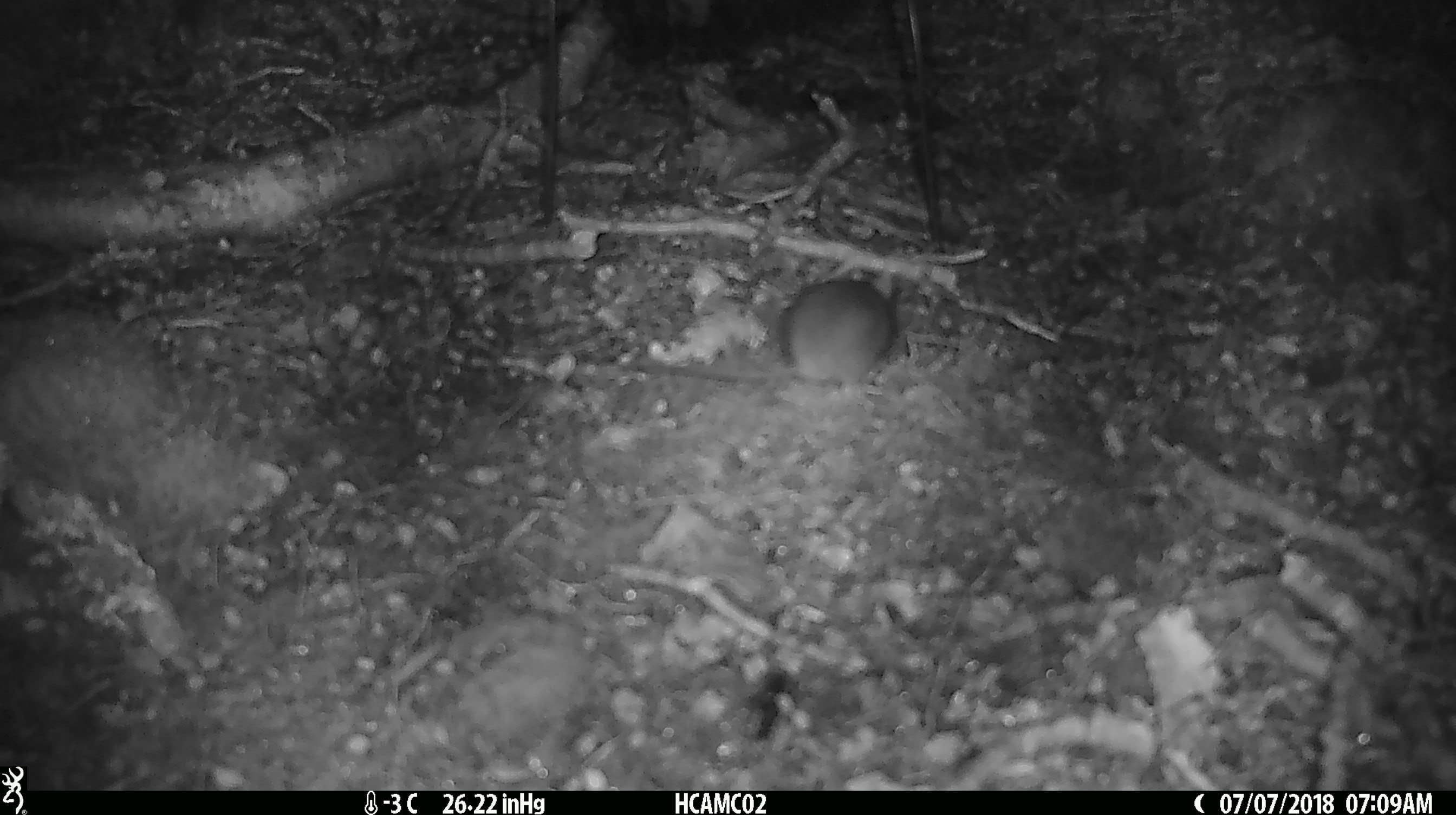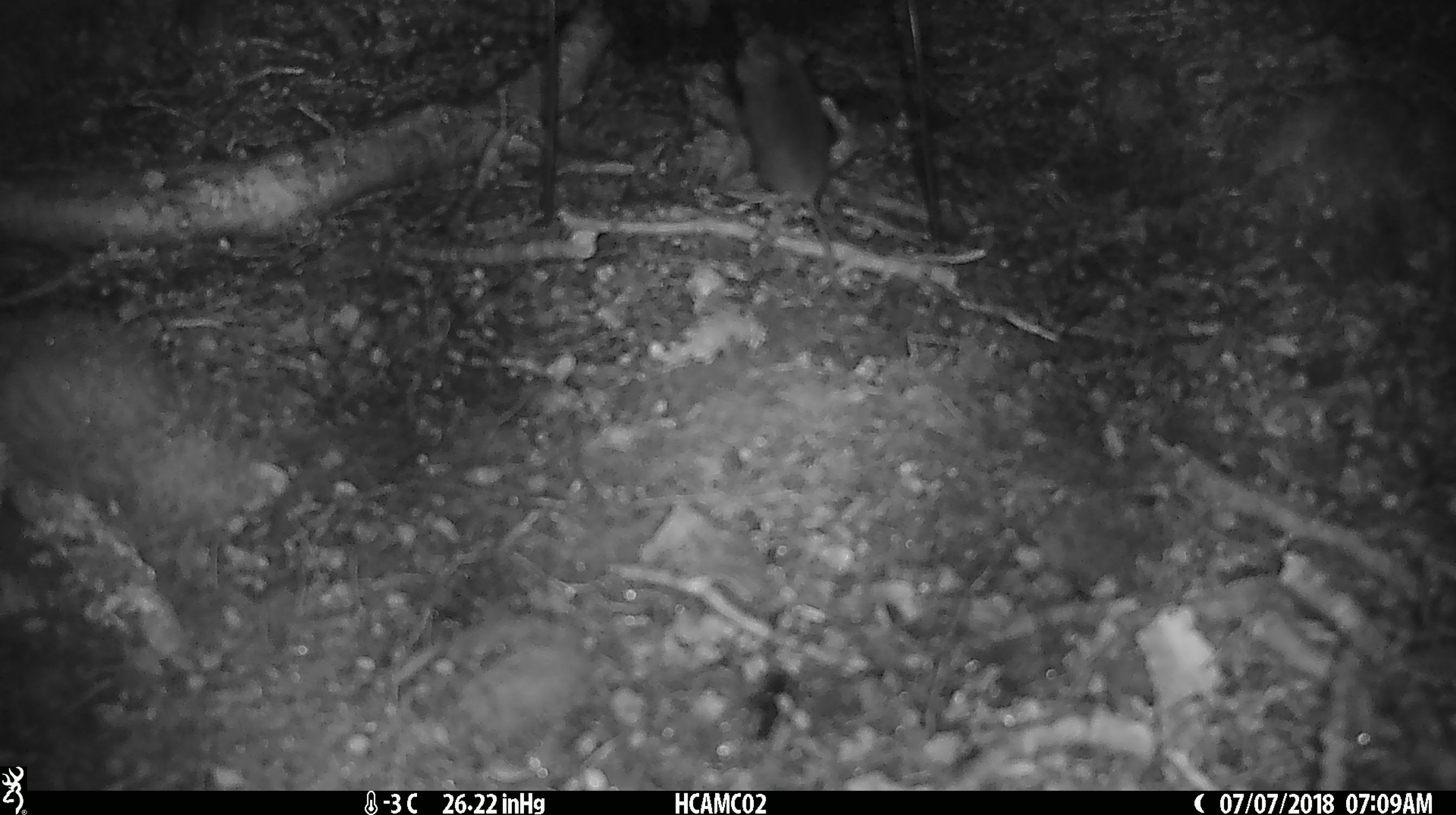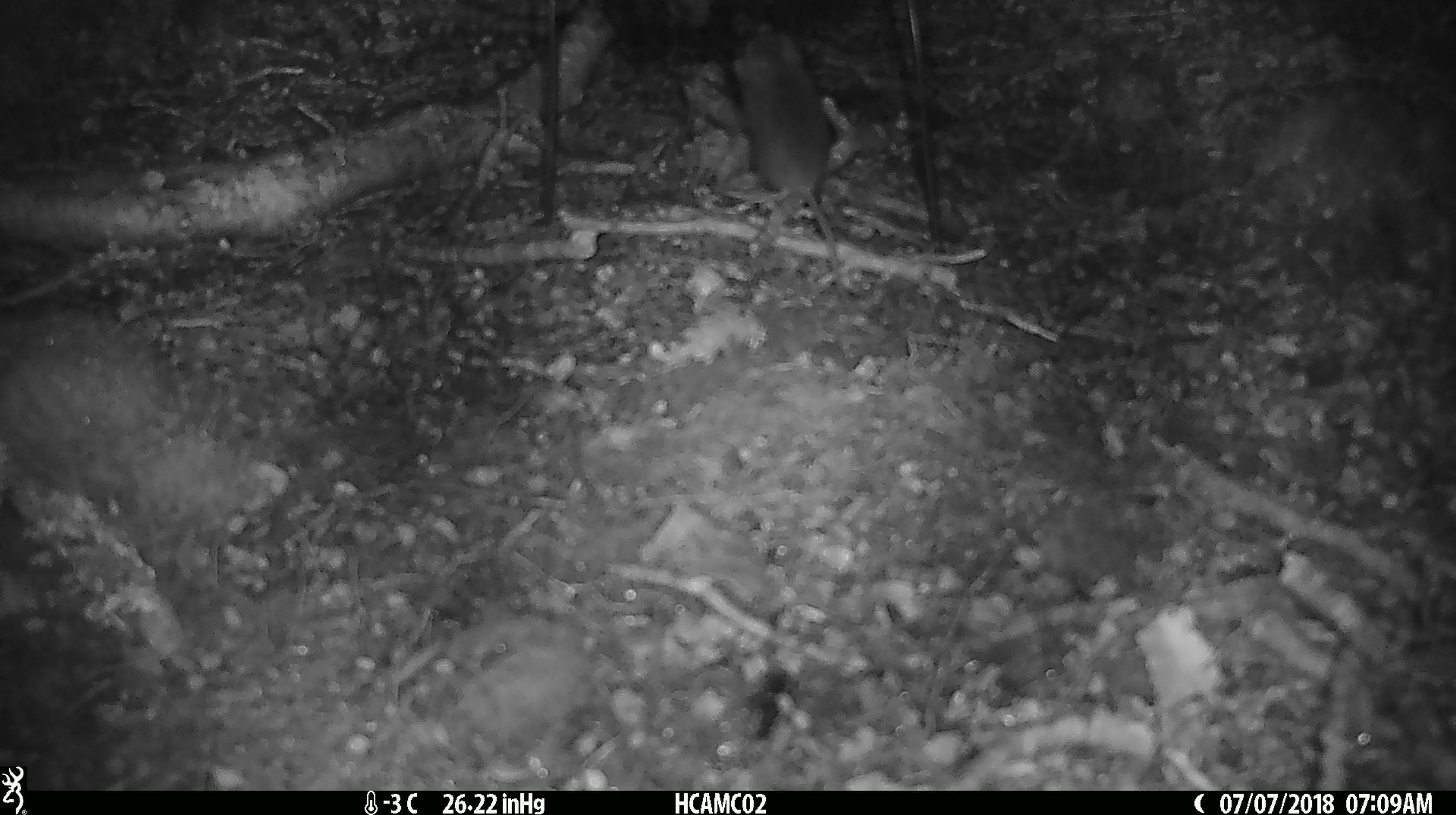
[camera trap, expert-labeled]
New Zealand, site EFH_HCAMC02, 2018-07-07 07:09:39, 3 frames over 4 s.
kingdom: Animalia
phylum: Chordata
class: Mammalia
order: Rodentia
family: Muridae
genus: Mus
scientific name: Mus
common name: mouse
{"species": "mouse (Mus)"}